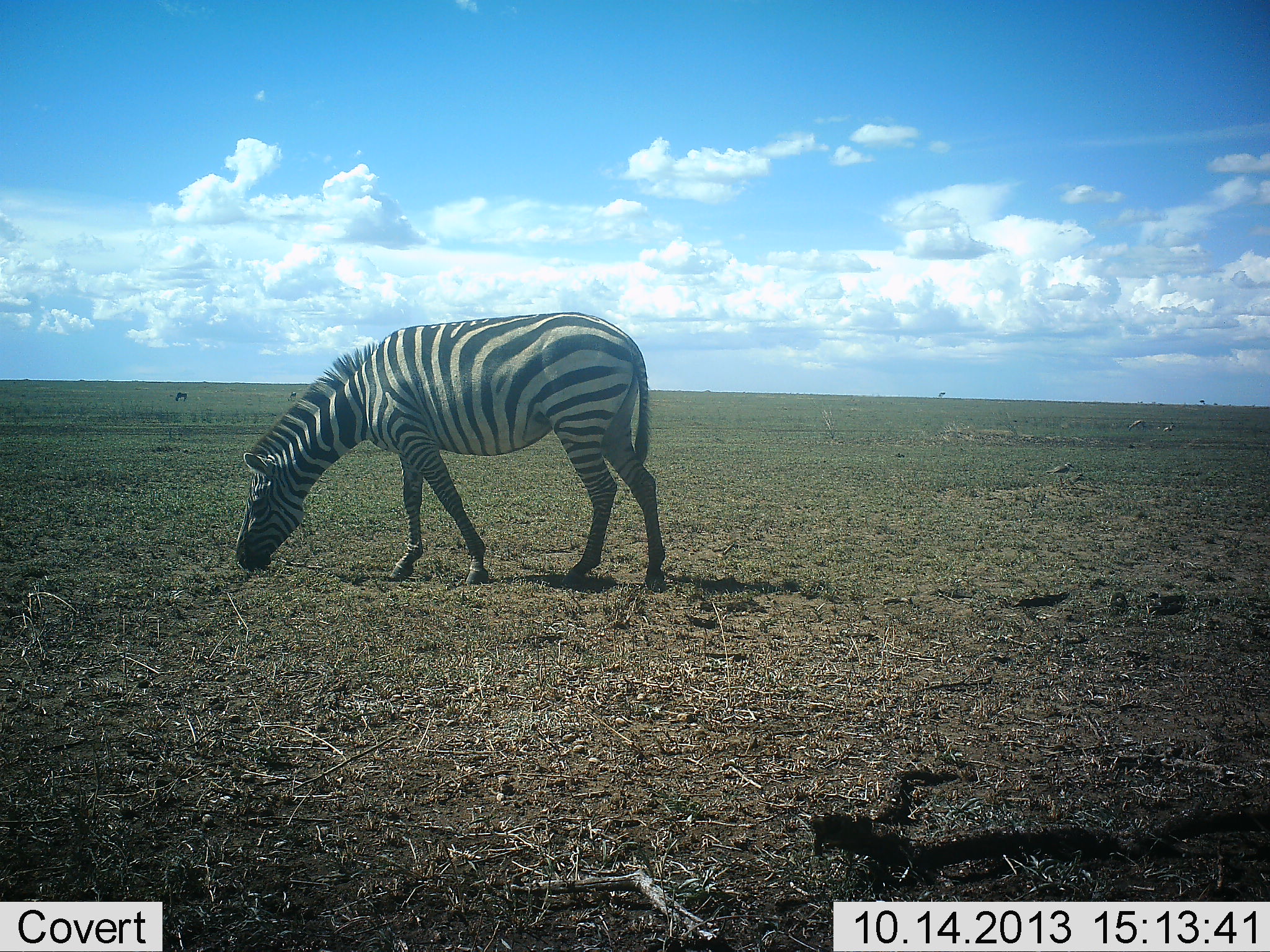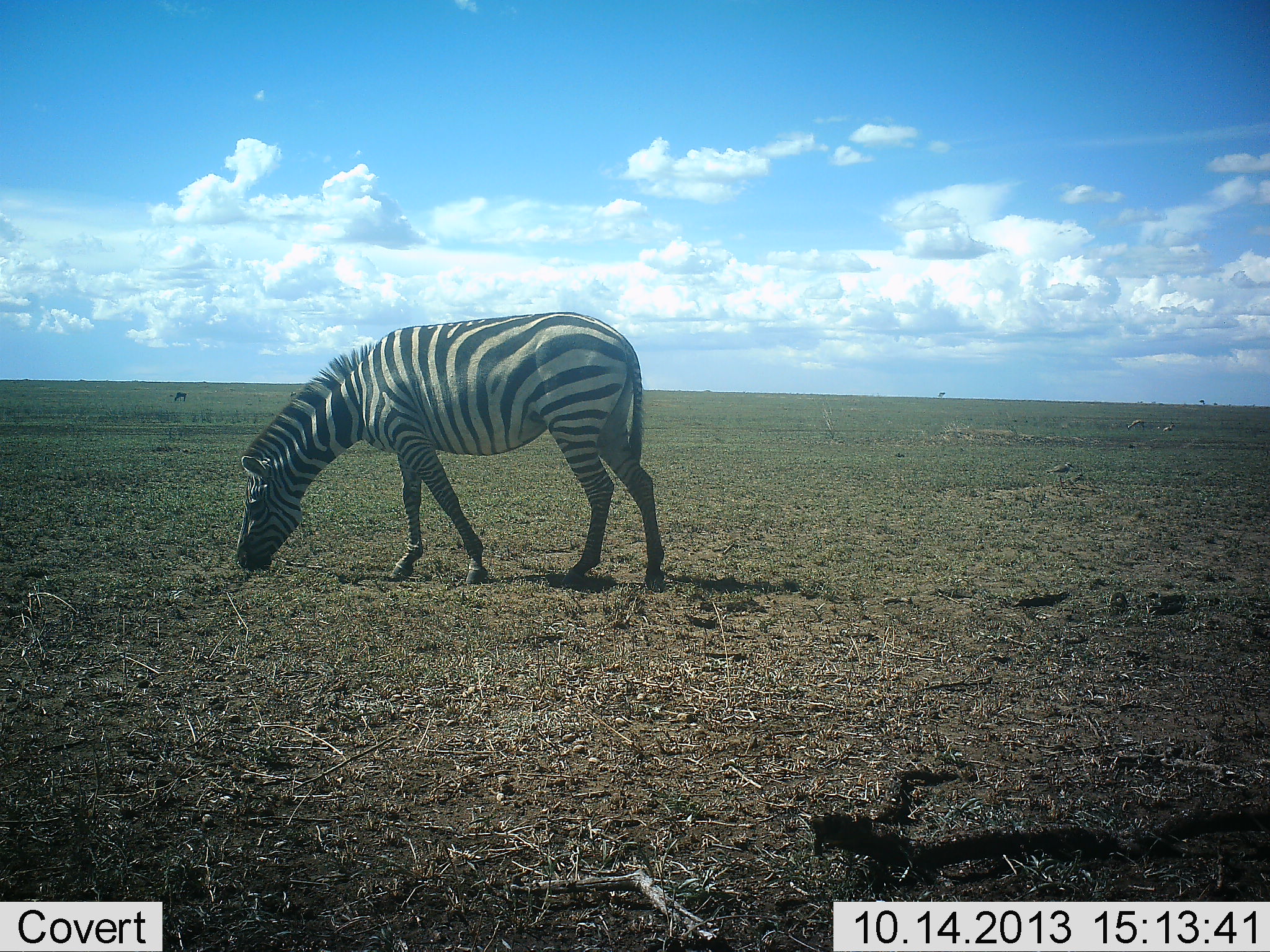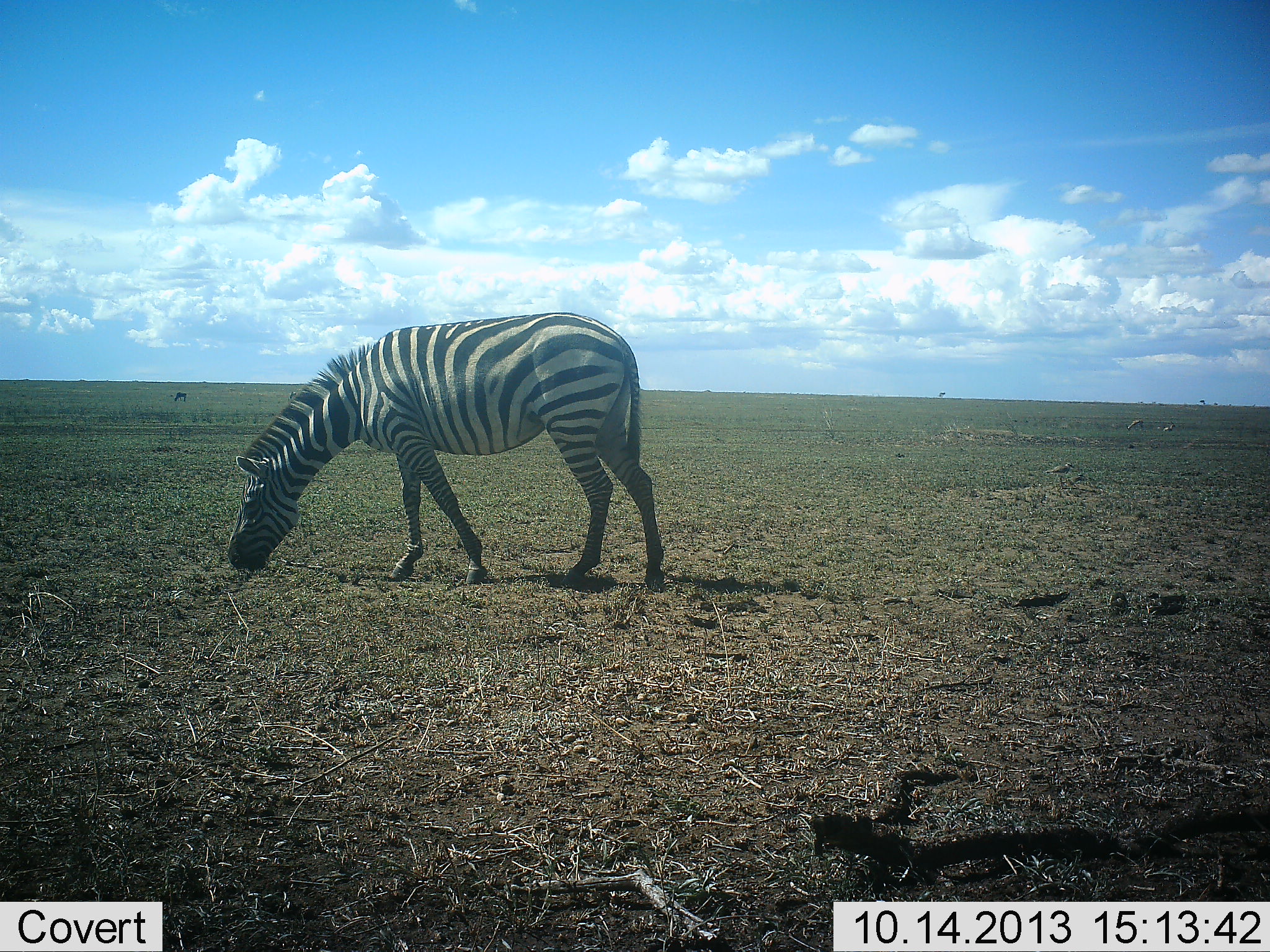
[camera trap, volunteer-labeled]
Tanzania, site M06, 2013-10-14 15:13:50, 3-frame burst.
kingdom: Animalia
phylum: Chordata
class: Mammalia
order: Perissodactyla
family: Equidae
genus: Equus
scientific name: Equus quagga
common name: plains zebra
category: zebra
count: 1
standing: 0%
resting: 0%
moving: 9%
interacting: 0%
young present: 9%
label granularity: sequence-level